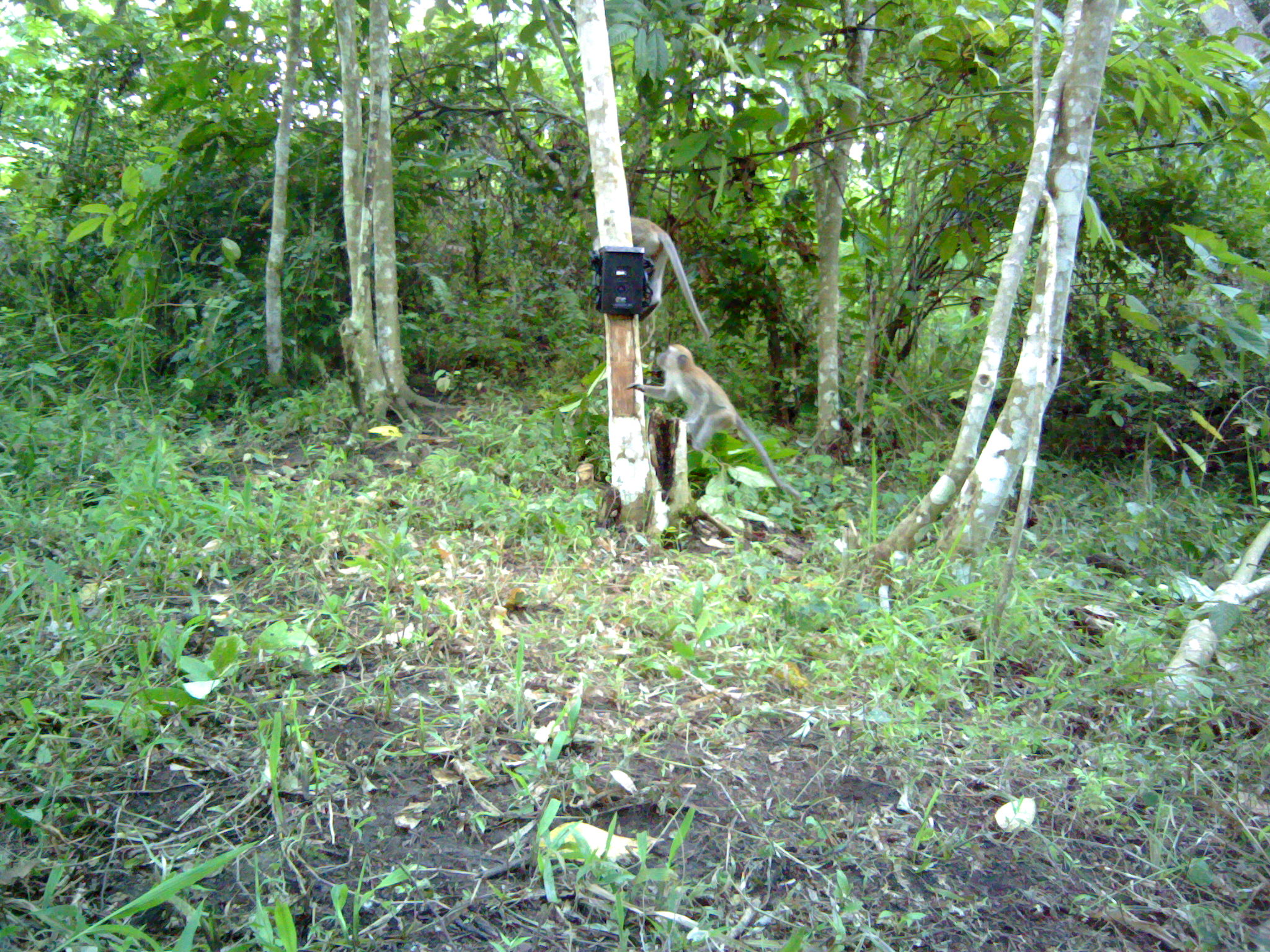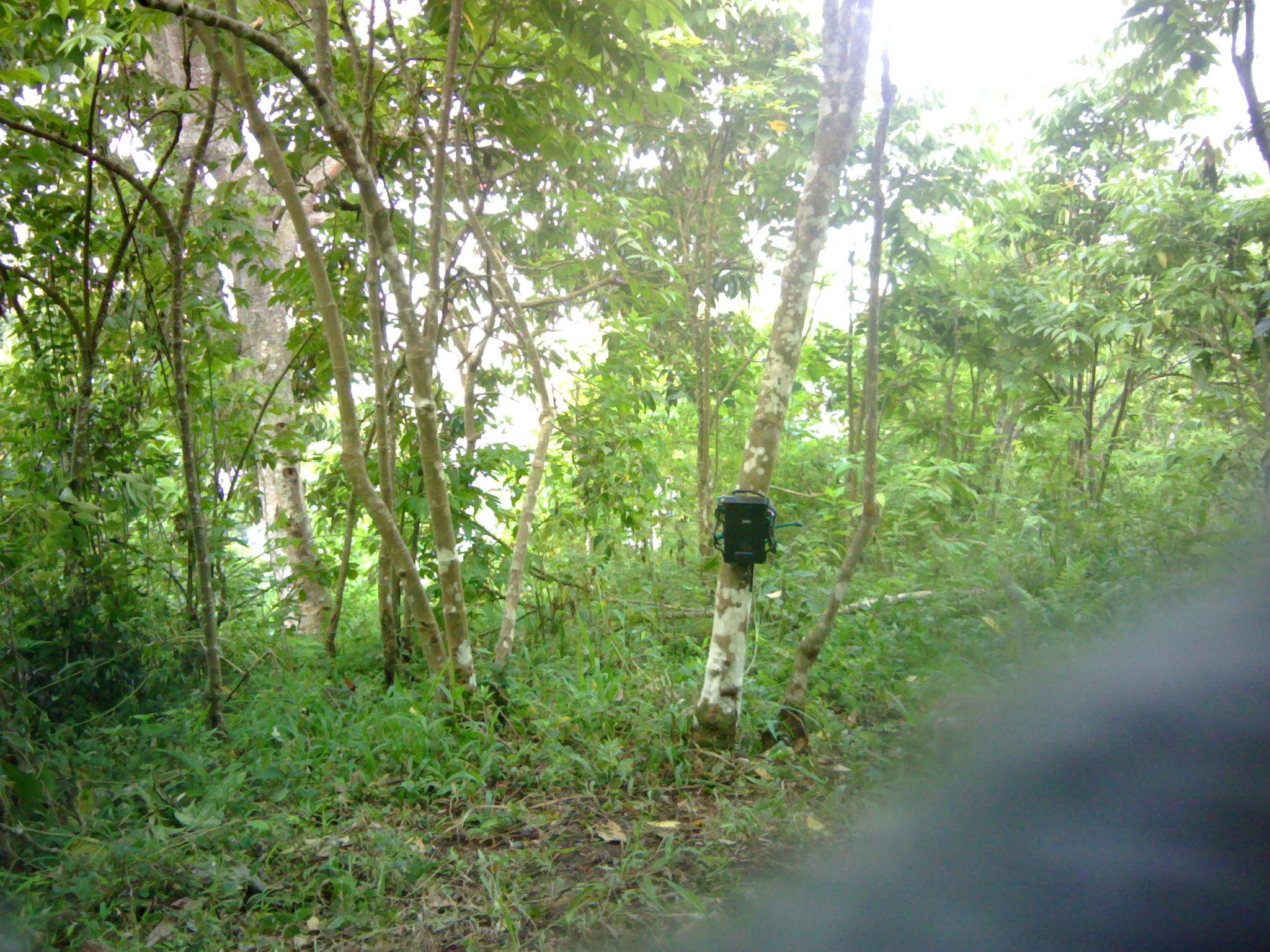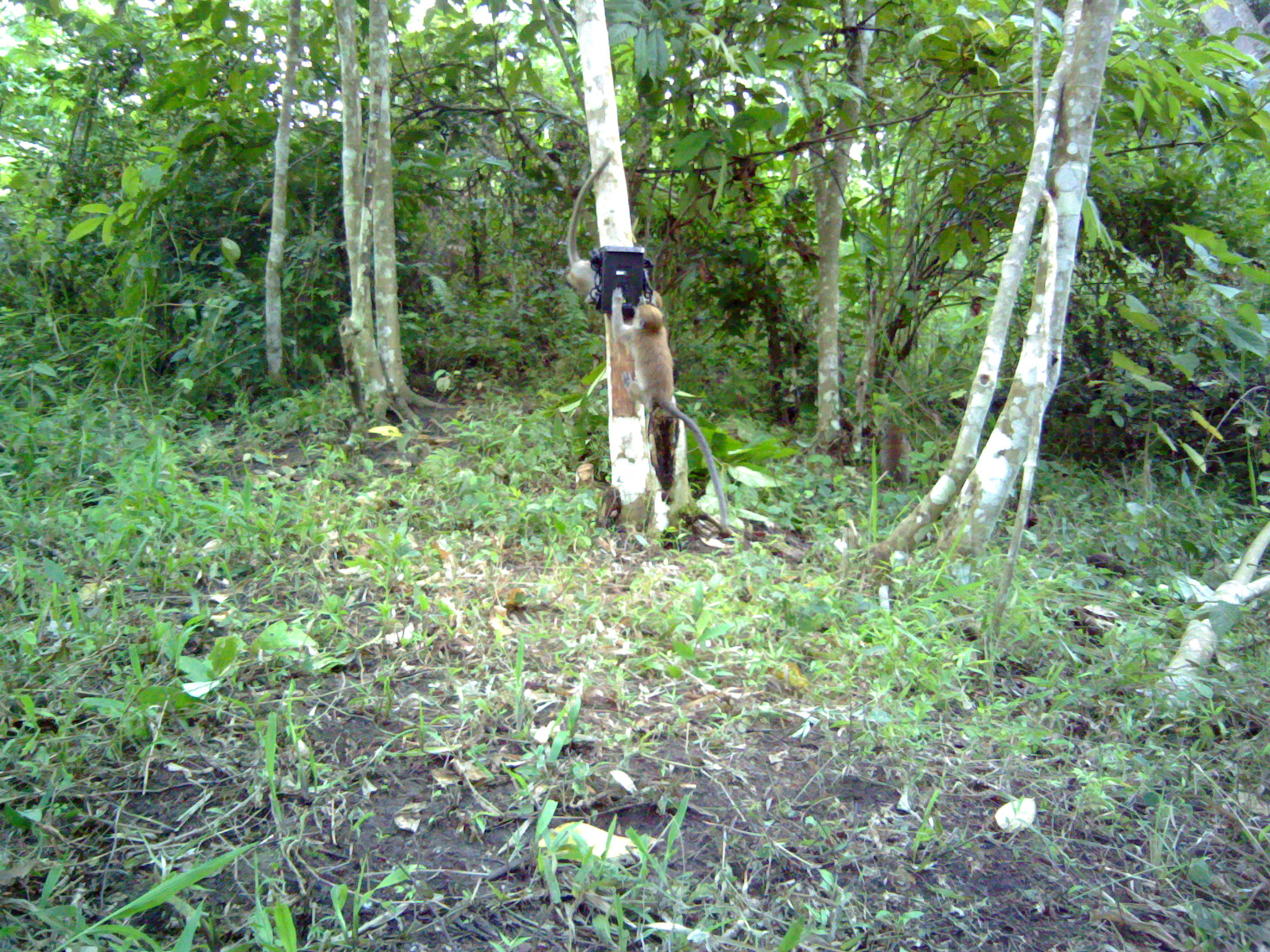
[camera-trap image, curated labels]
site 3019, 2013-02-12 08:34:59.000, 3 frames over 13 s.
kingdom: Animalia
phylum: Chordata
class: Mammalia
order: Primates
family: Cercopithecidae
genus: Macaca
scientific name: Macaca fascicularis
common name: crab-eating macaque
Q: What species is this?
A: Macaca fascicularis (crab-eating macaque).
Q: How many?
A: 2.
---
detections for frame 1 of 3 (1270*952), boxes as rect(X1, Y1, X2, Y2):
macaca fascicularis: rect(623, 342, 812, 504); rect(592, 213, 708, 339)